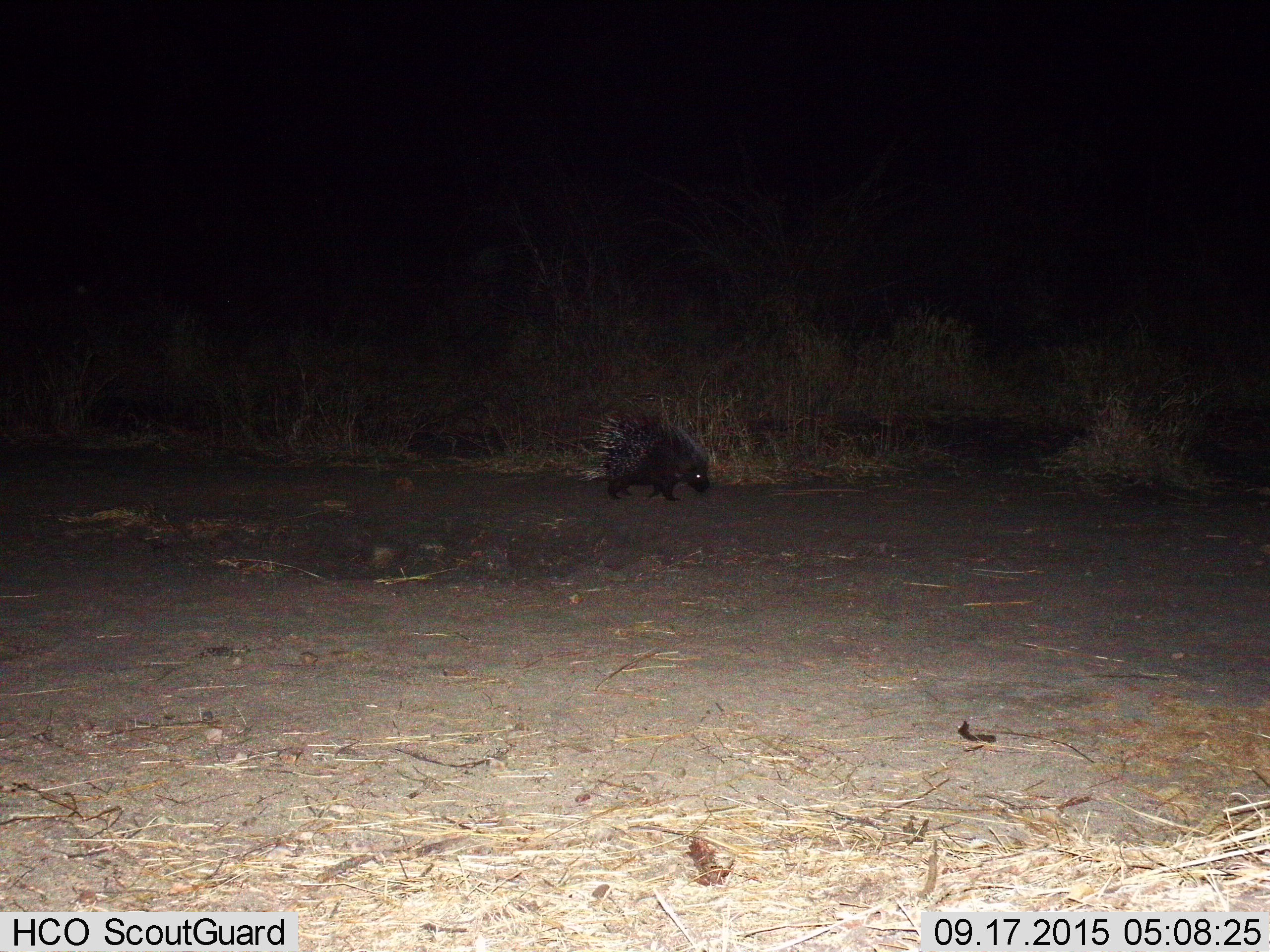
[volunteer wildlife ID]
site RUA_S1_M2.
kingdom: Animalia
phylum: Chordata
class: Mammalia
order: Rodentia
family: Hystricidae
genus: Hystrix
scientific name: Hystrix cristata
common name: crested porcupine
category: porcupine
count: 1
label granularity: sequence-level